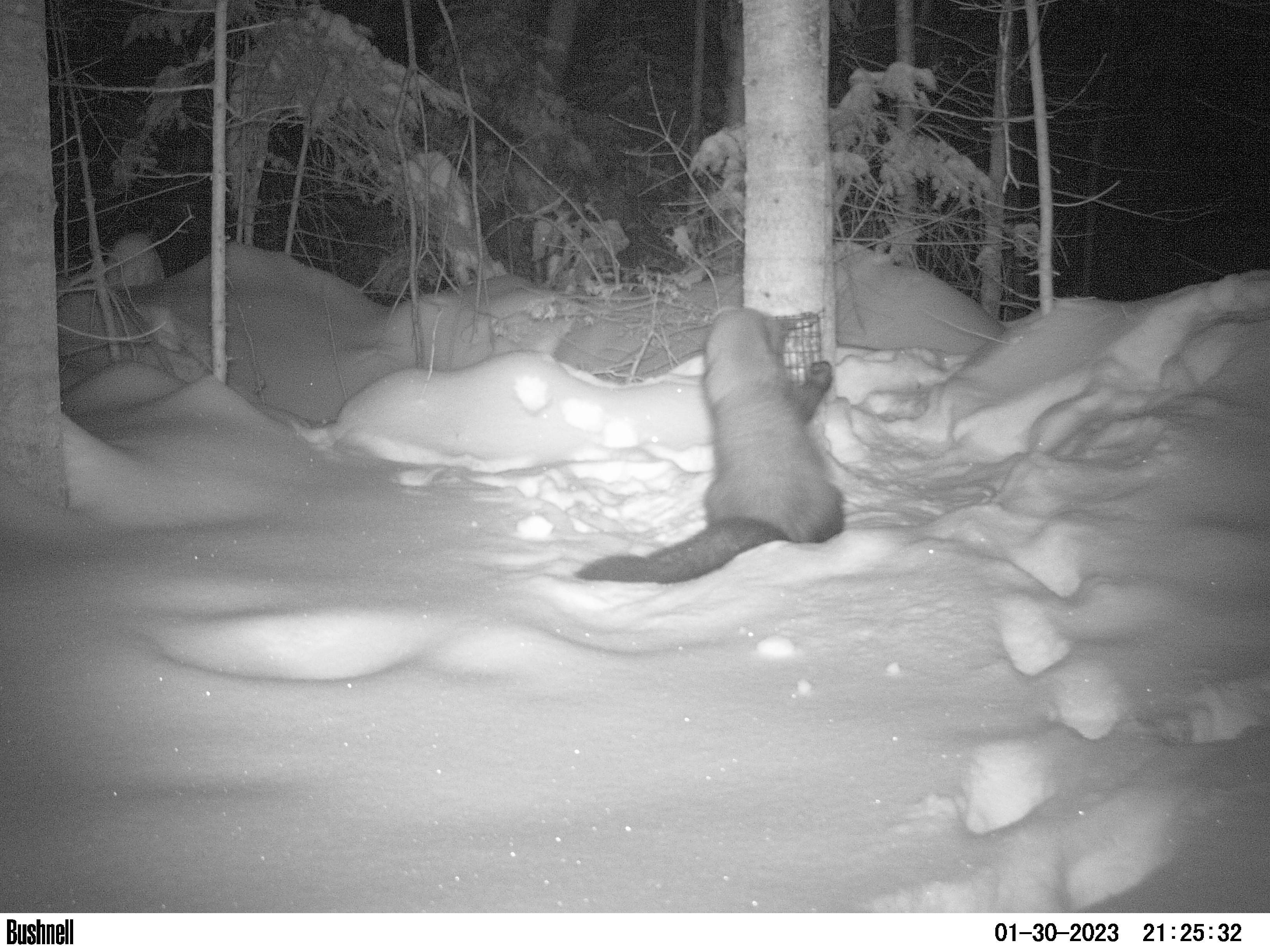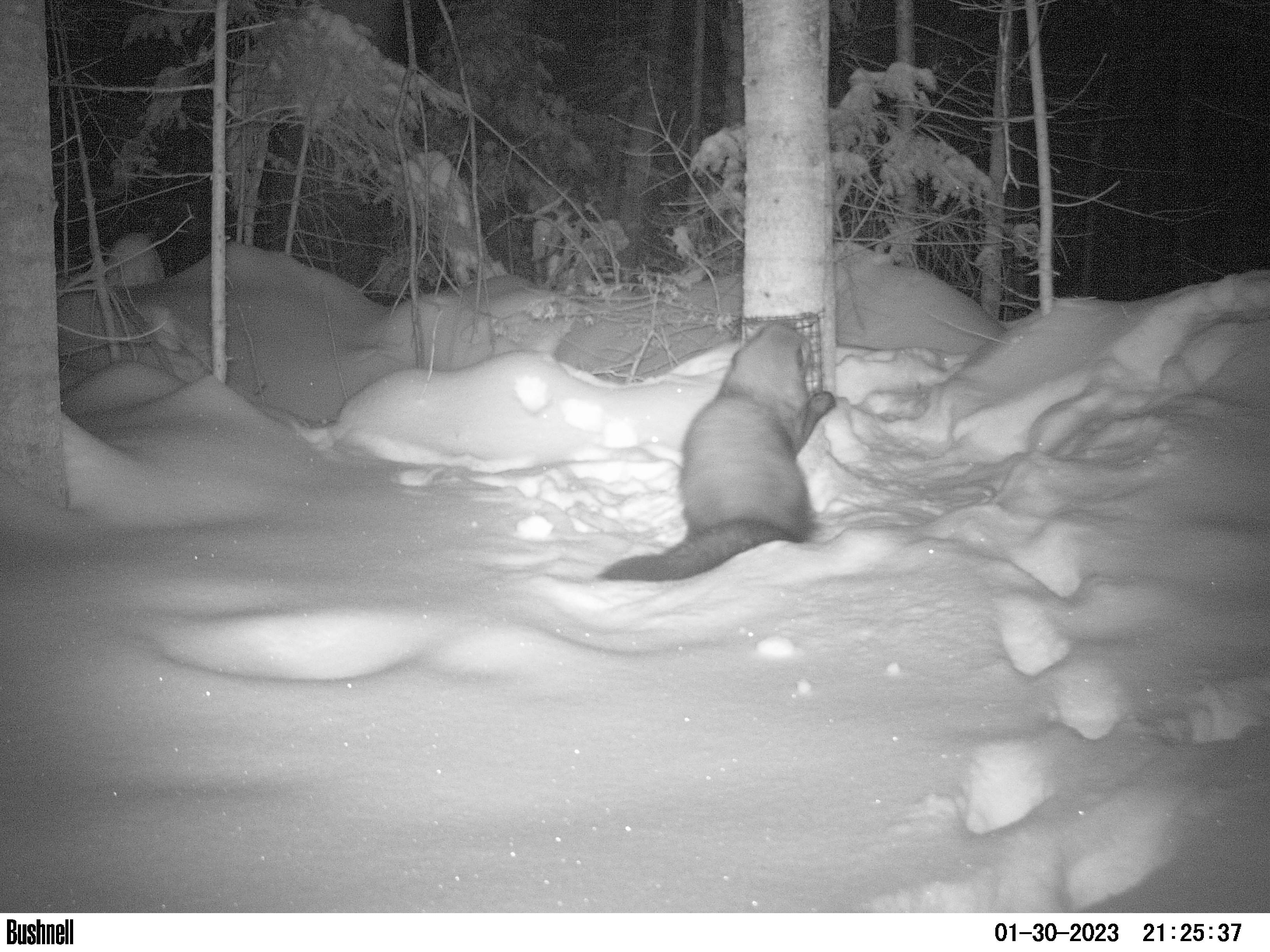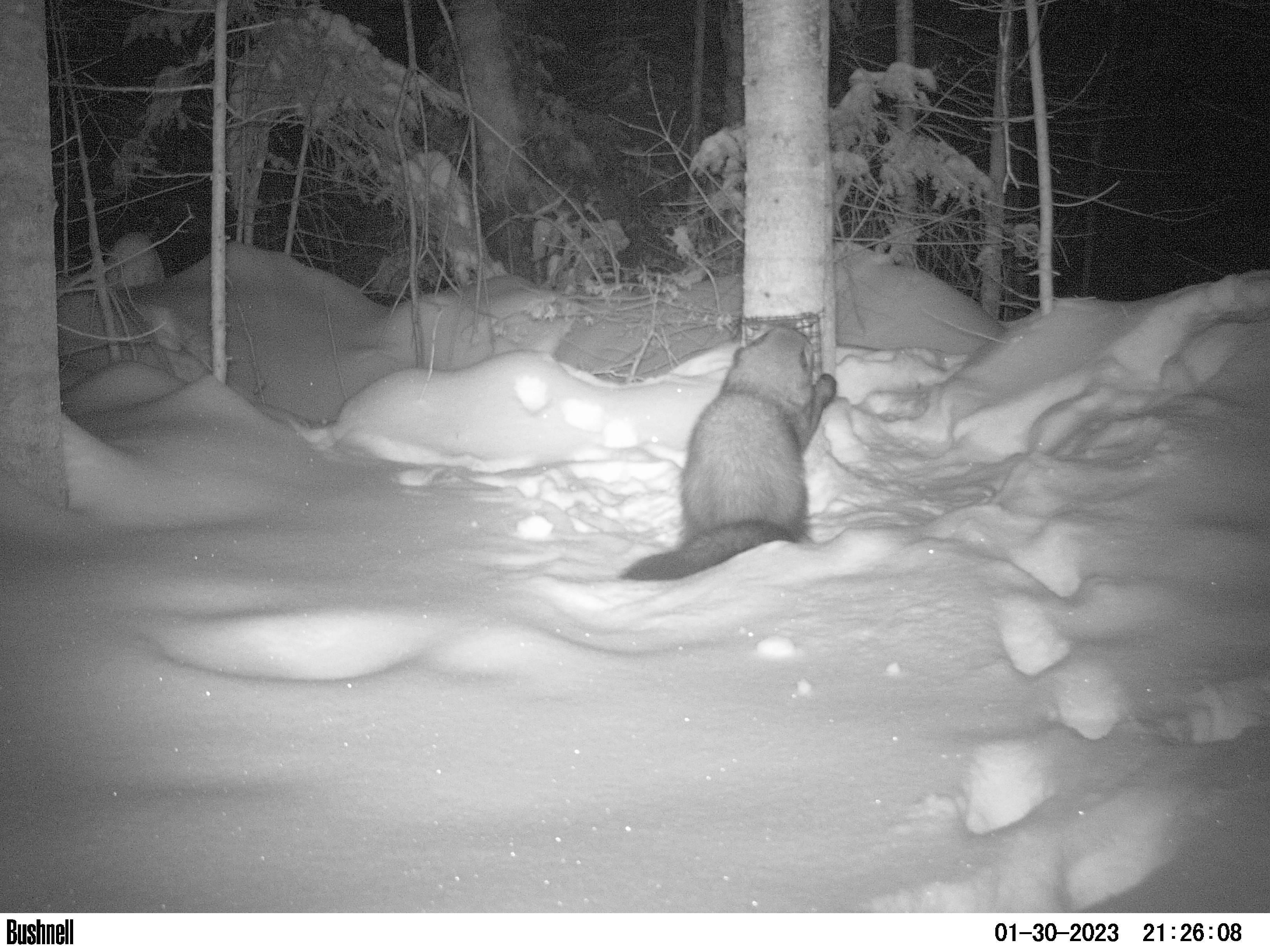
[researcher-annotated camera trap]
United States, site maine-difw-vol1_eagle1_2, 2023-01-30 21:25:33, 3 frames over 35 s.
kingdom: Animalia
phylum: Chordata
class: Mammalia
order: Carnivora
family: Mustelidae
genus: Pekania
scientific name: Pekania pennanti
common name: fisher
Fisher (Pekania pennanti).